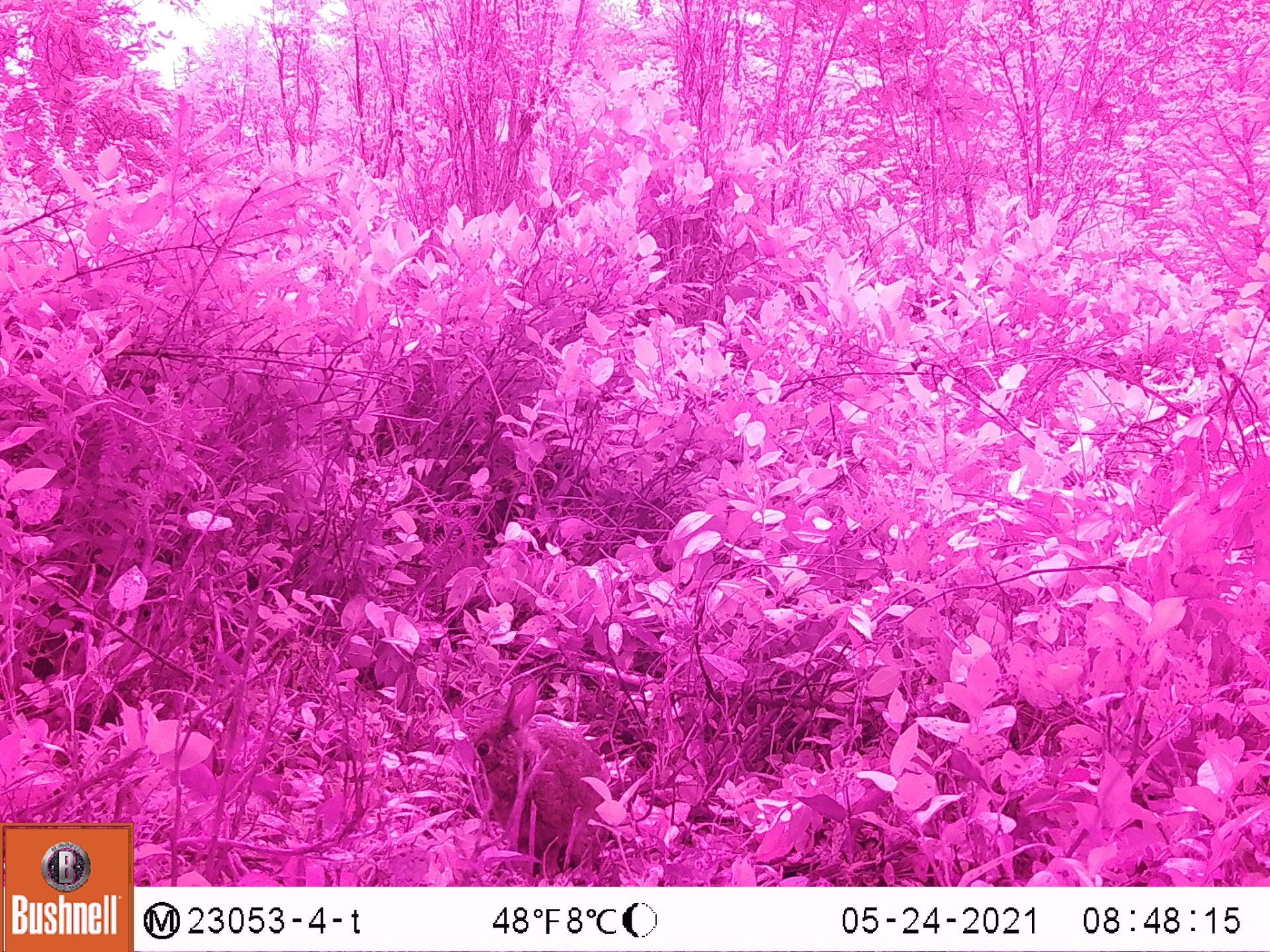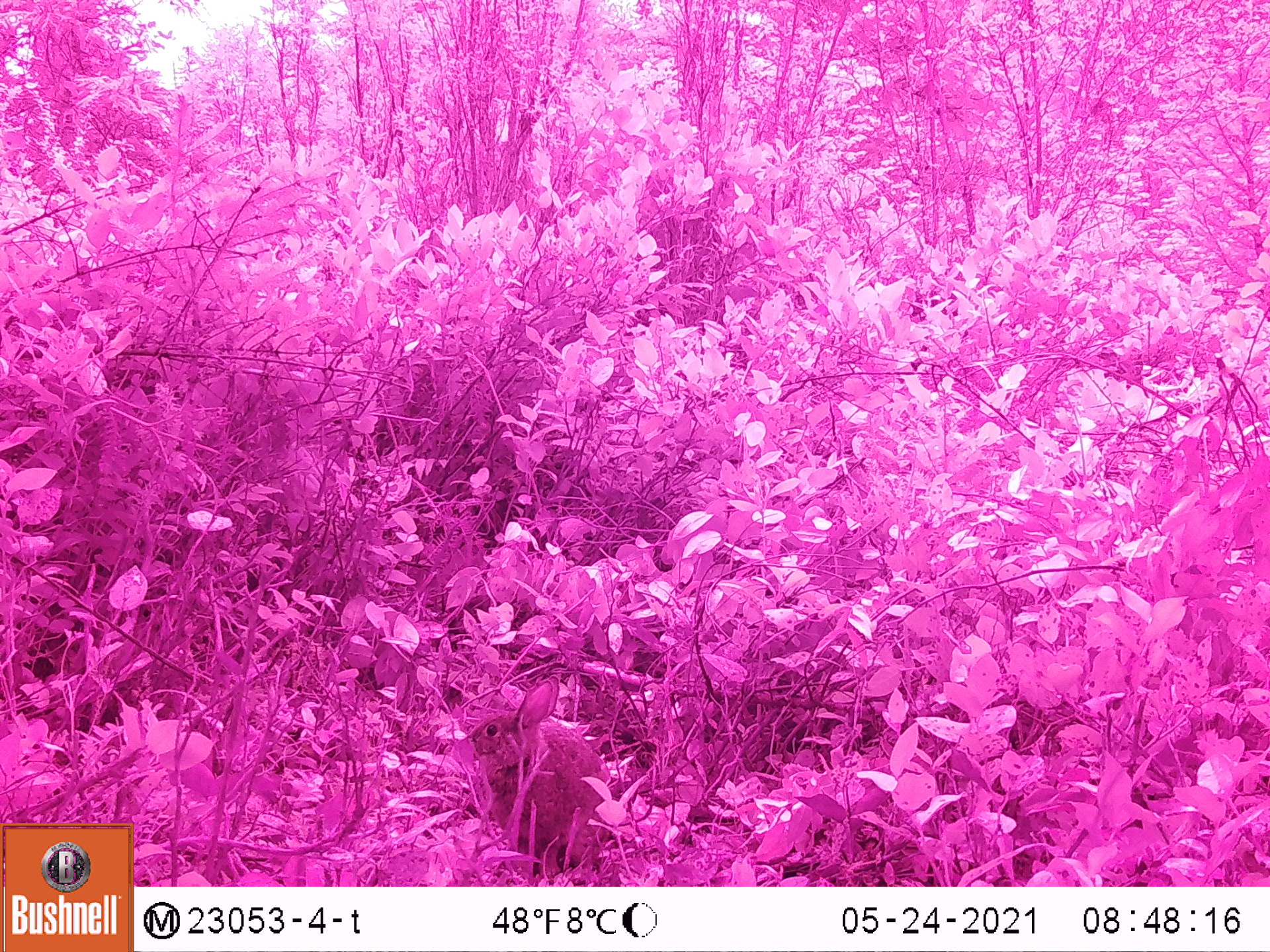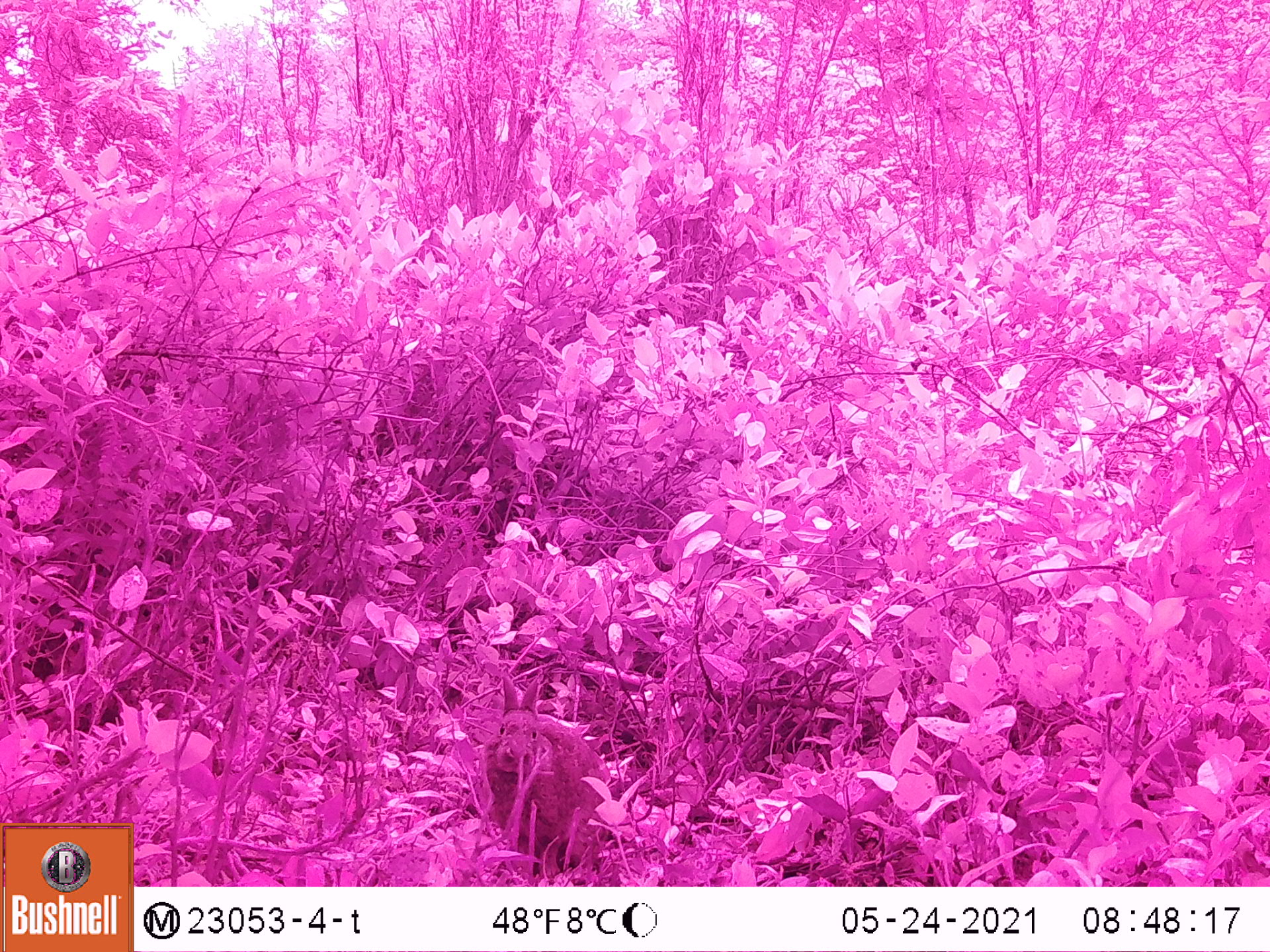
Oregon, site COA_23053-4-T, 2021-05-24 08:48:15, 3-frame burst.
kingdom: Animalia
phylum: Chordata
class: Mammalia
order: Lagomorpha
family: Leporidae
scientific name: Leporidae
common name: hares and rabbits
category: leporidae family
Leporidae family (hares and rabbits) (Leporidae).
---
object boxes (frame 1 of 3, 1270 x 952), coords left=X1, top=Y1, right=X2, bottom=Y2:
leporidae family: left=455, top=676, right=611, bottom=852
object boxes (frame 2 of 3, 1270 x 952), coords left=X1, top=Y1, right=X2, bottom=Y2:
leporidae family: left=459, top=673, right=616, bottom=855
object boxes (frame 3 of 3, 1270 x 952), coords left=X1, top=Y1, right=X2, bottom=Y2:
leporidae family: left=467, top=662, right=619, bottom=864